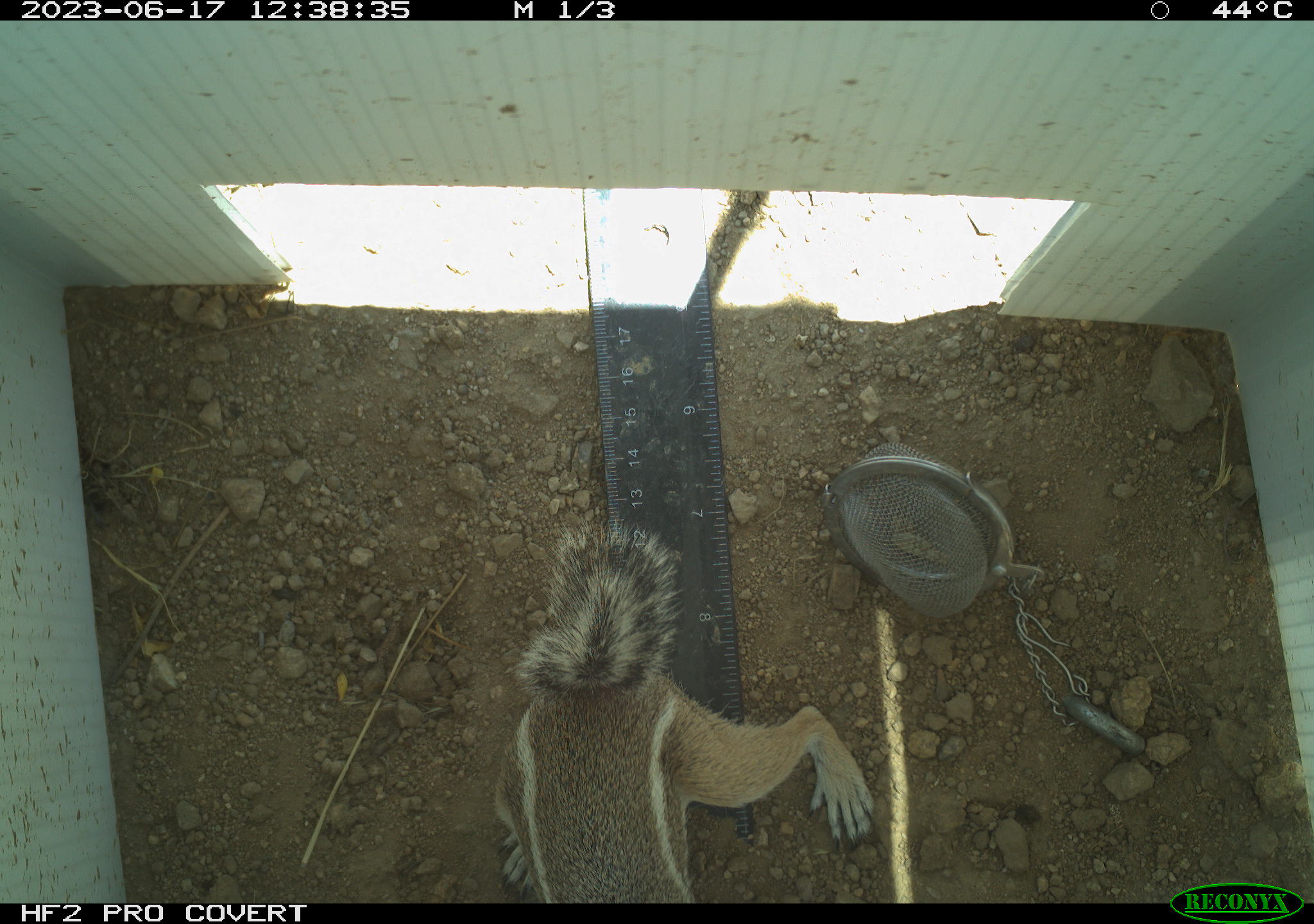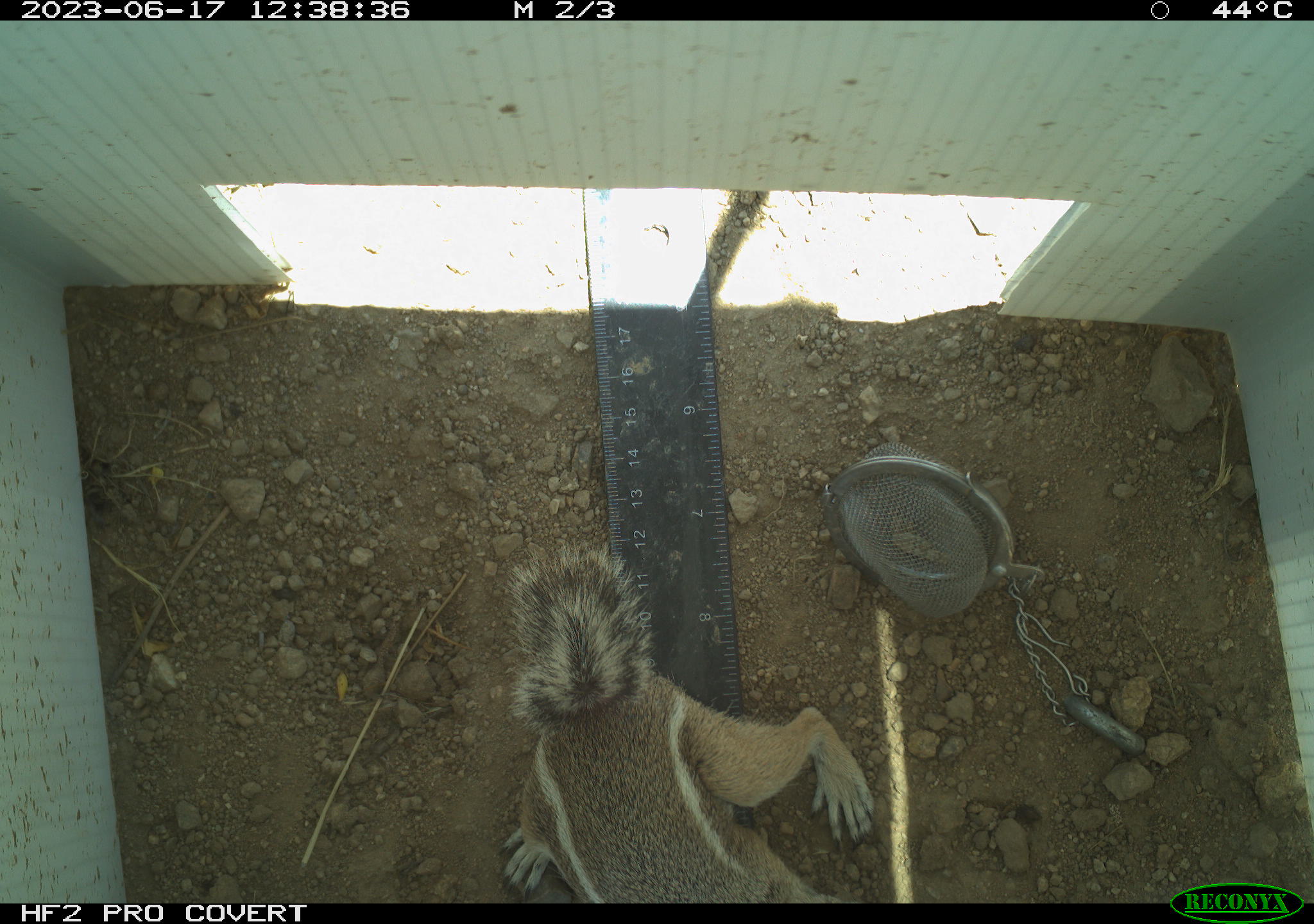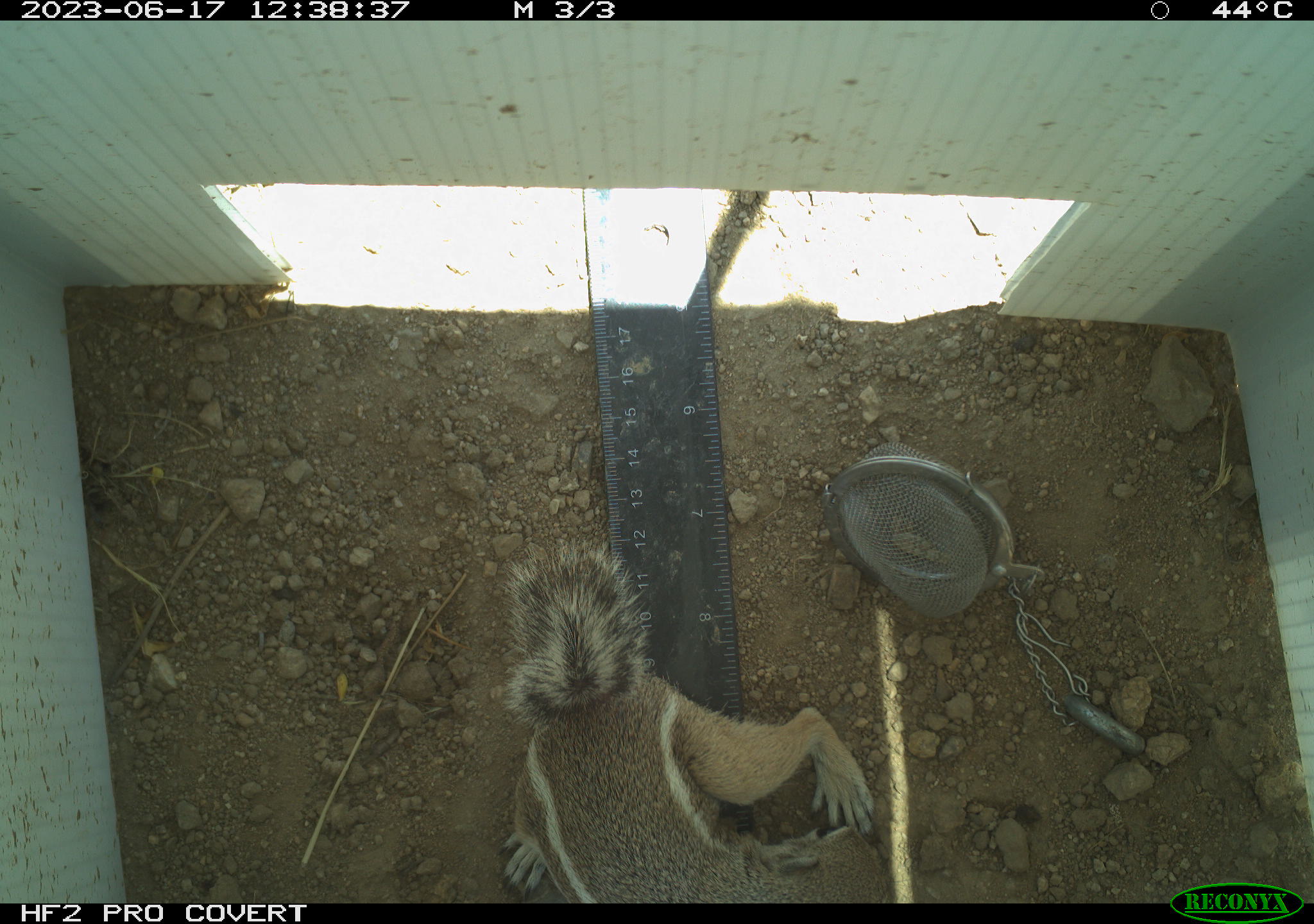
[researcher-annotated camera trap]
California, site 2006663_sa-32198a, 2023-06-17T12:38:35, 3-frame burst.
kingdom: Animalia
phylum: Chordata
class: Mammalia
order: Rodentia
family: Sciuridae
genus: Ammospermophilus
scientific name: Ammospermophilus leucurus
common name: white-tailed antelope squirrel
White-tailed antelope squirrel (Ammospermophilus leucurus).